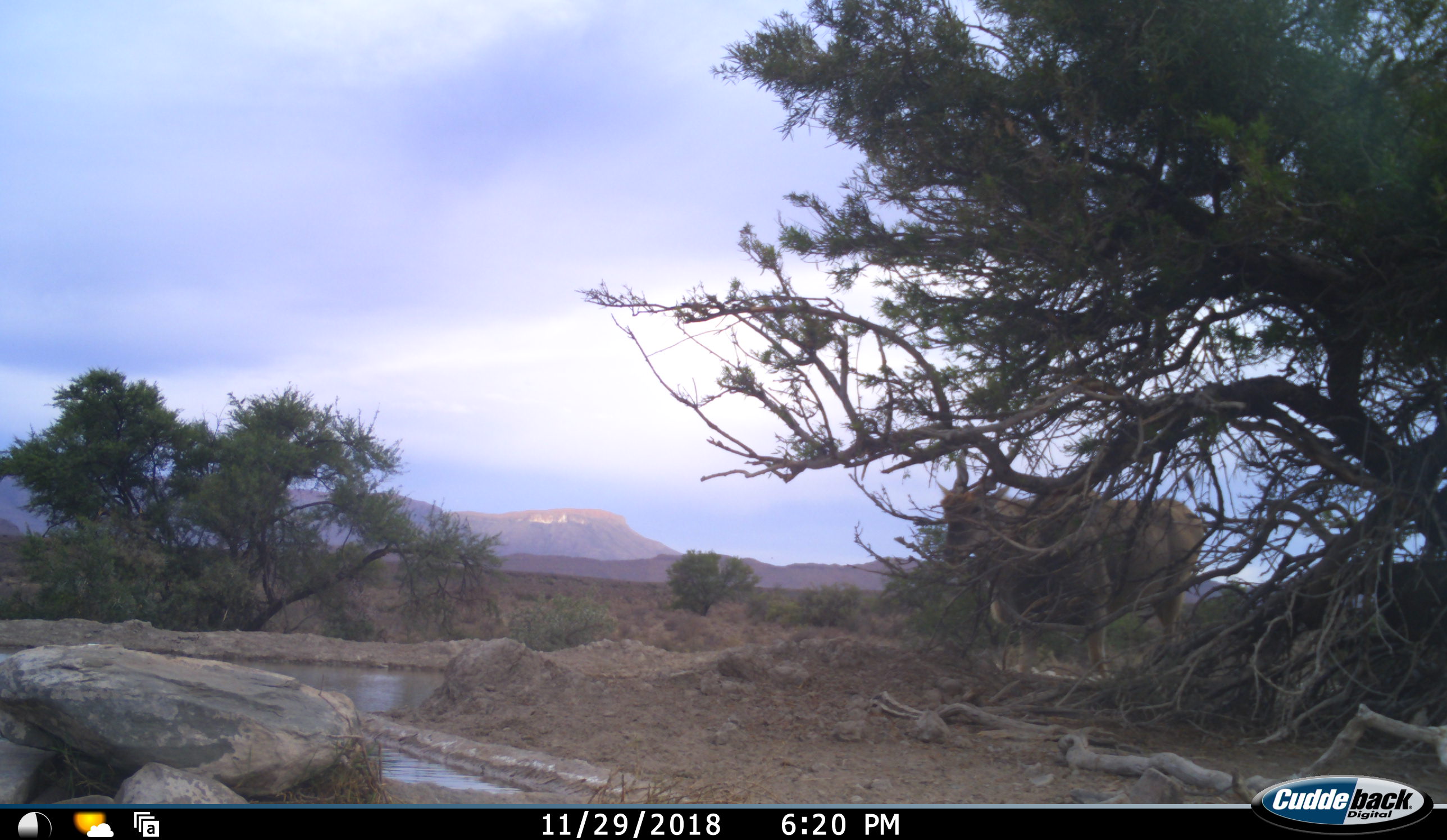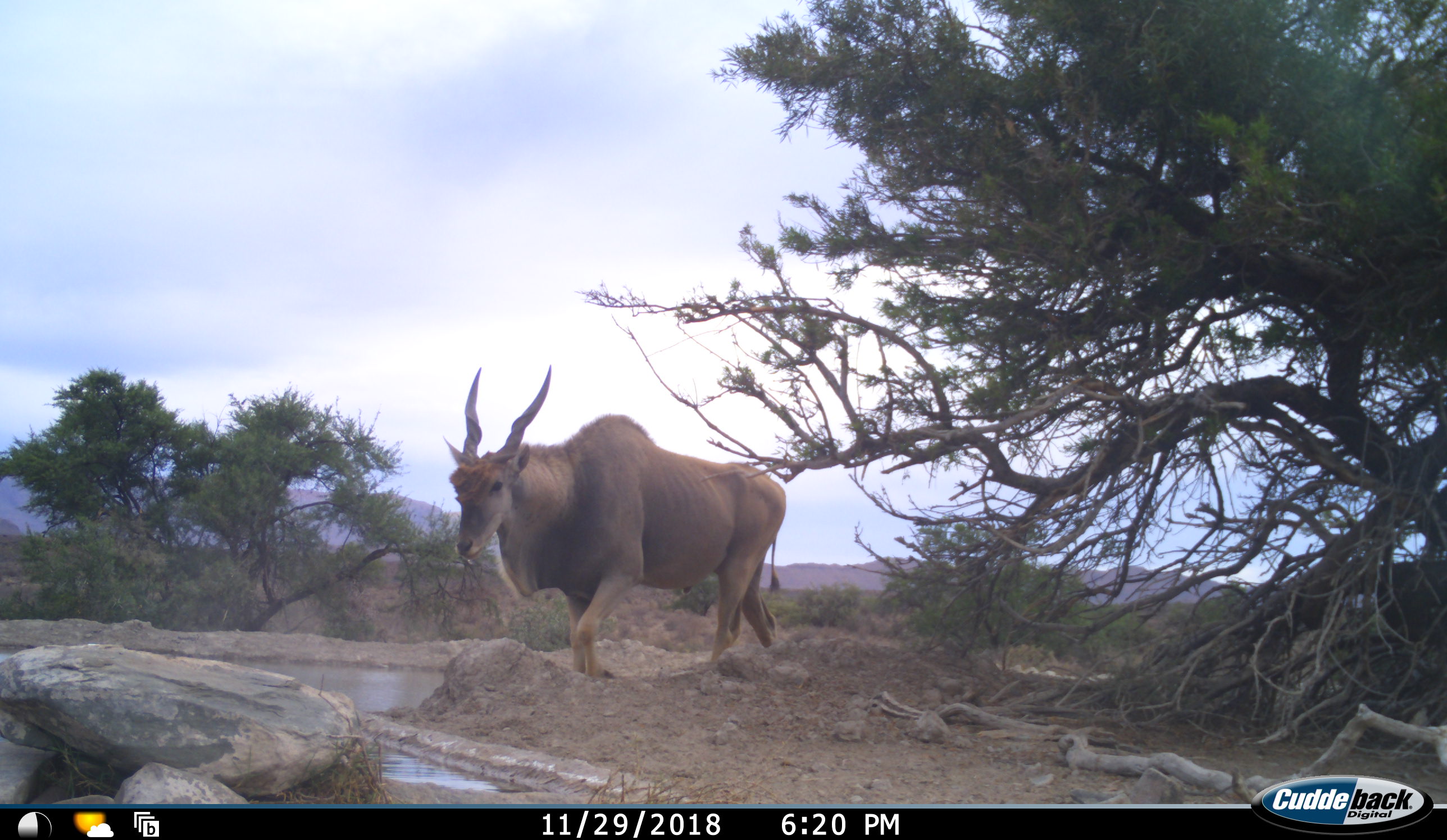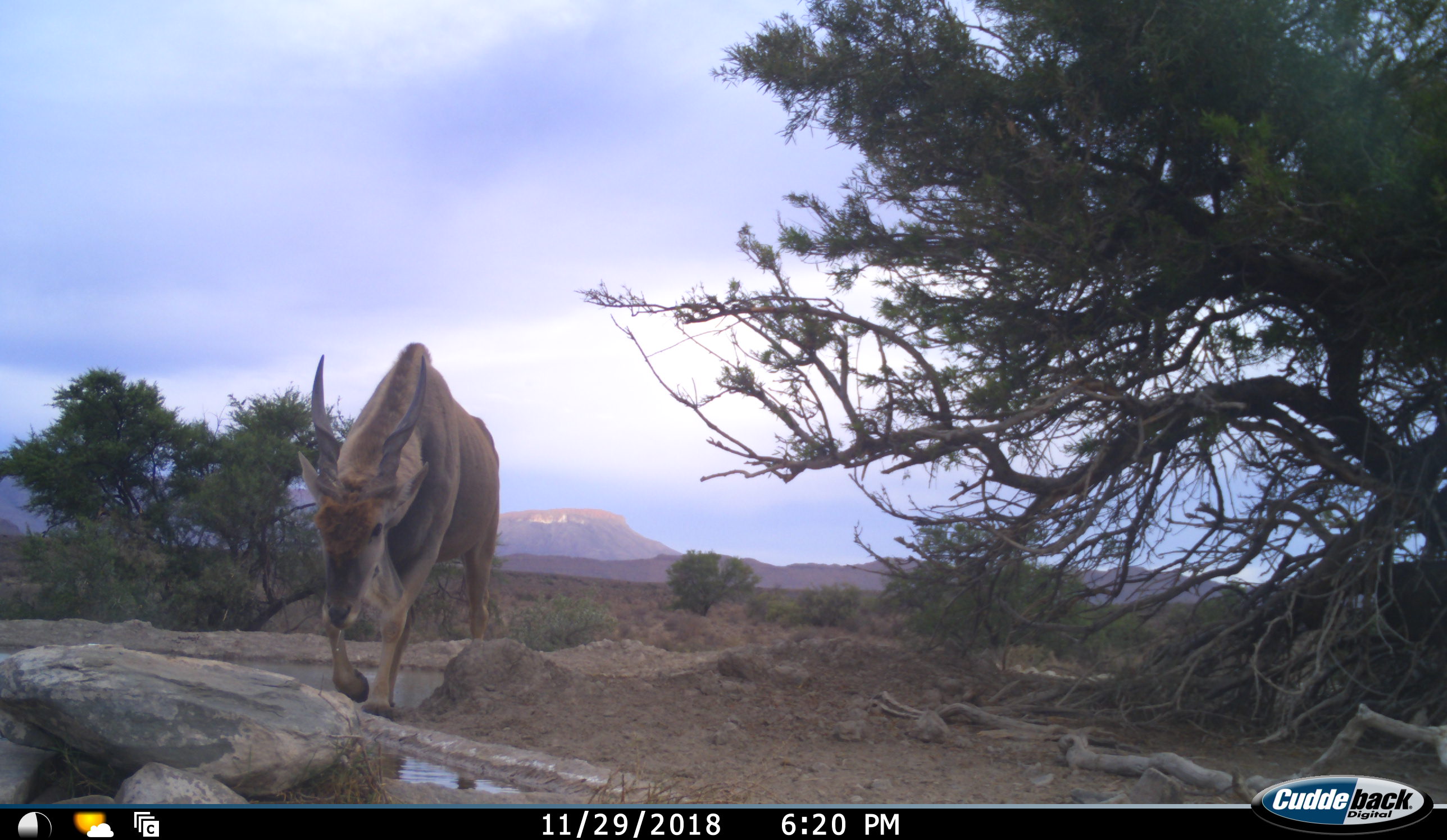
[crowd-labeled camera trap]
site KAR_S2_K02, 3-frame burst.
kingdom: Animalia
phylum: Chordata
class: Mammalia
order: Artiodactyla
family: Bovidae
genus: Tragelaphus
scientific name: Tragelaphus oryx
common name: eland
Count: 1.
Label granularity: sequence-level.